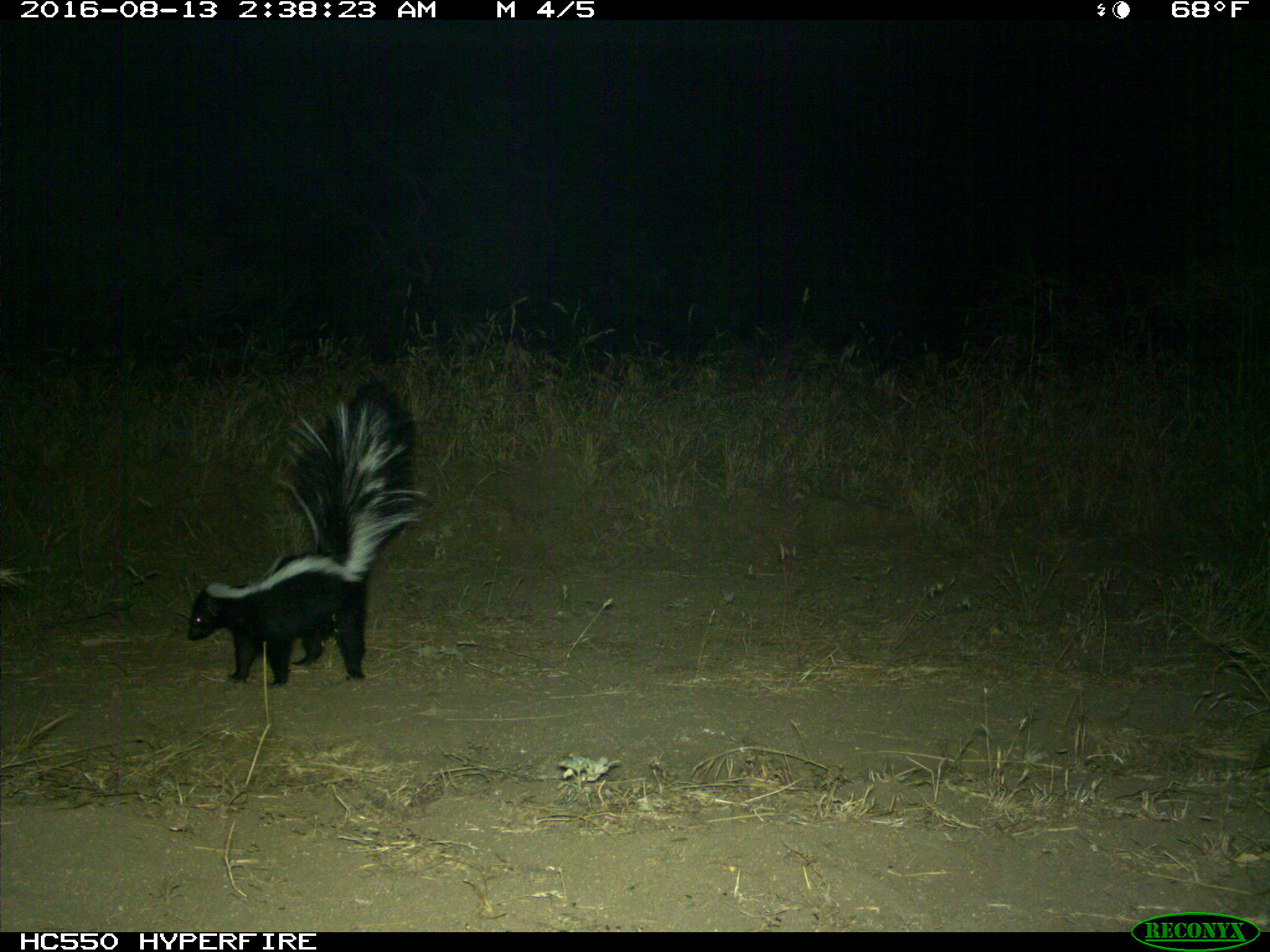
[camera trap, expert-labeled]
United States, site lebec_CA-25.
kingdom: Animalia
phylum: Chordata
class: Mammalia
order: Carnivora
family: Mephitidae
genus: Mephitis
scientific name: Mephitis mephitis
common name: striped skunk